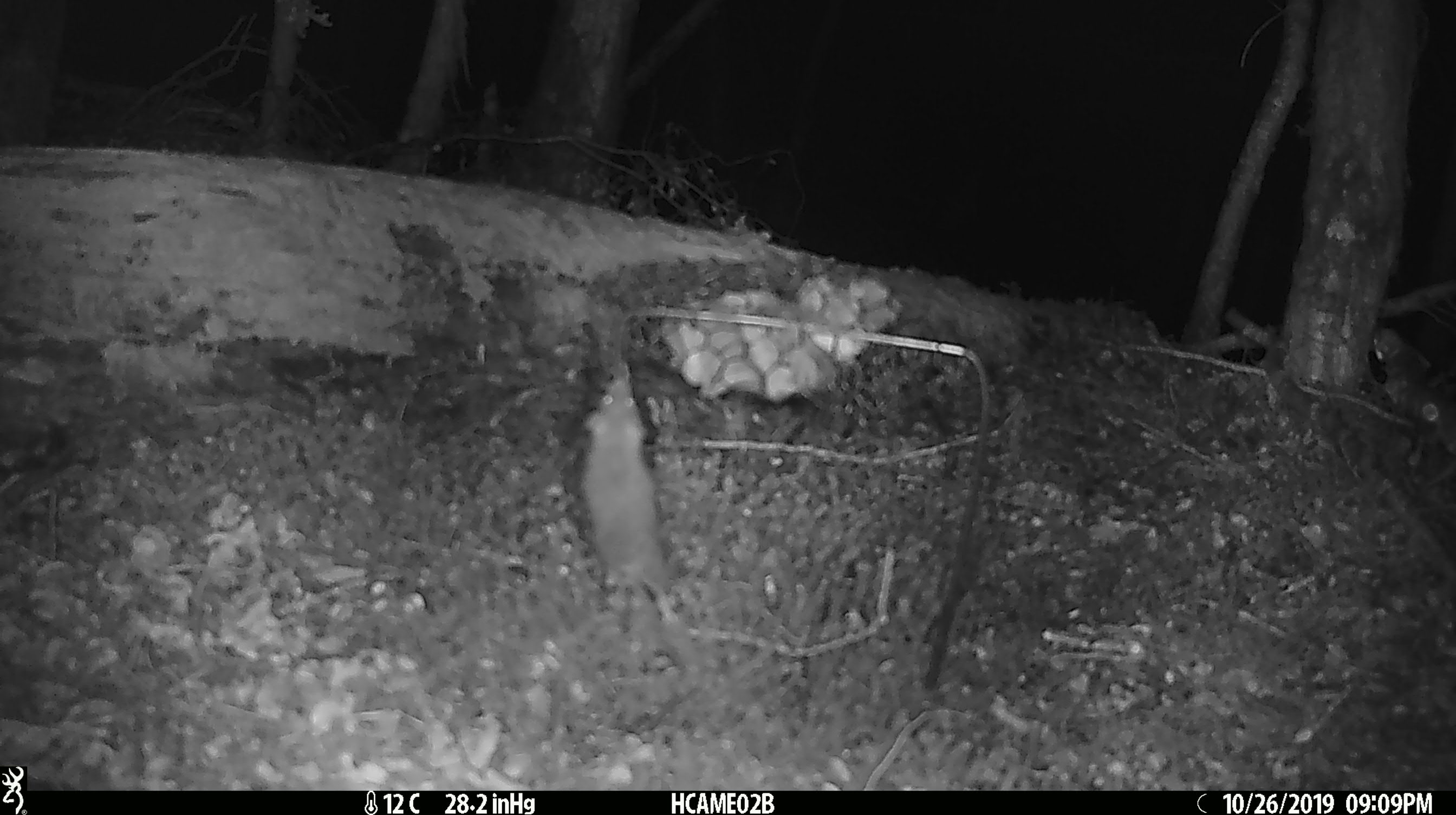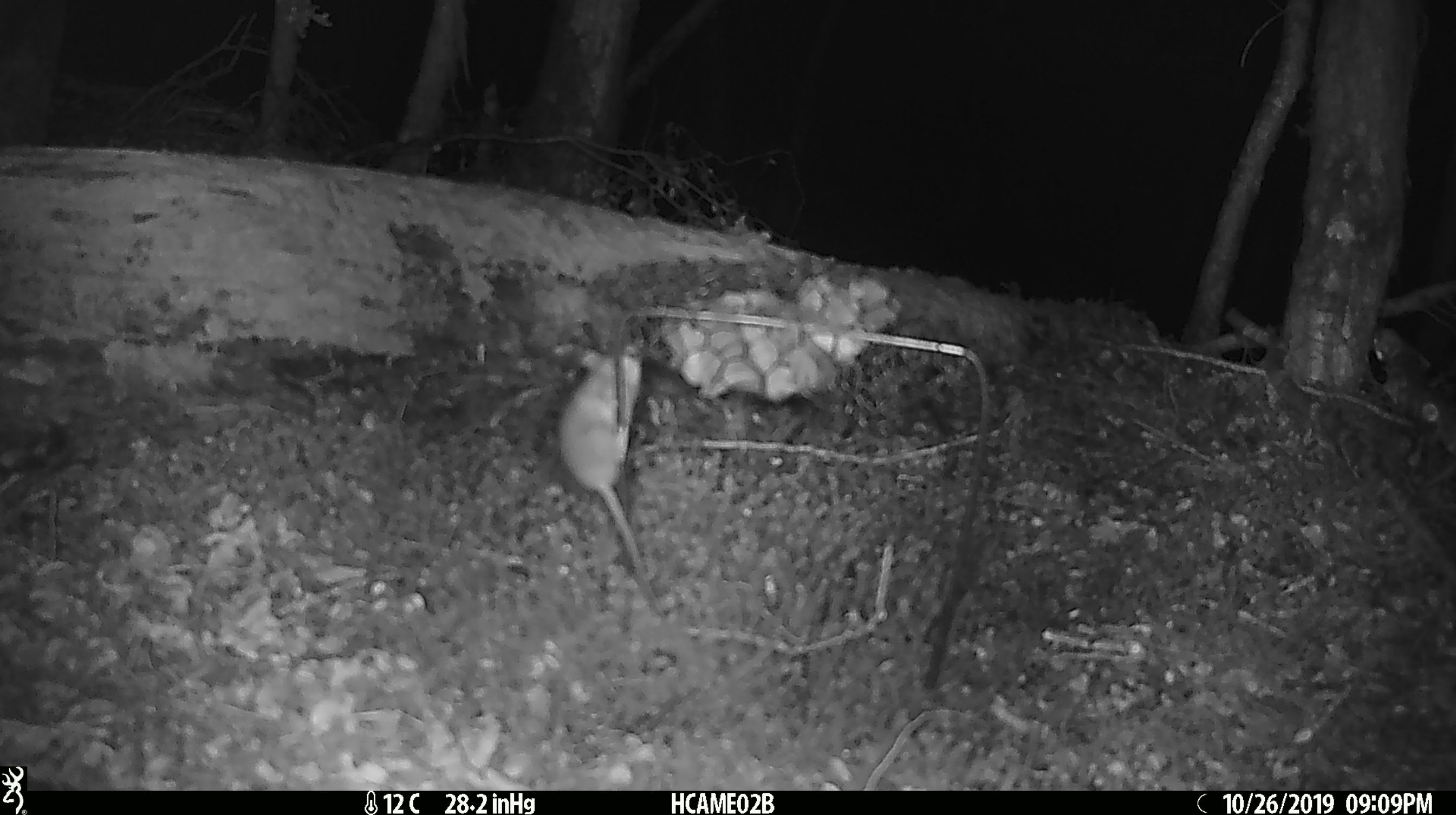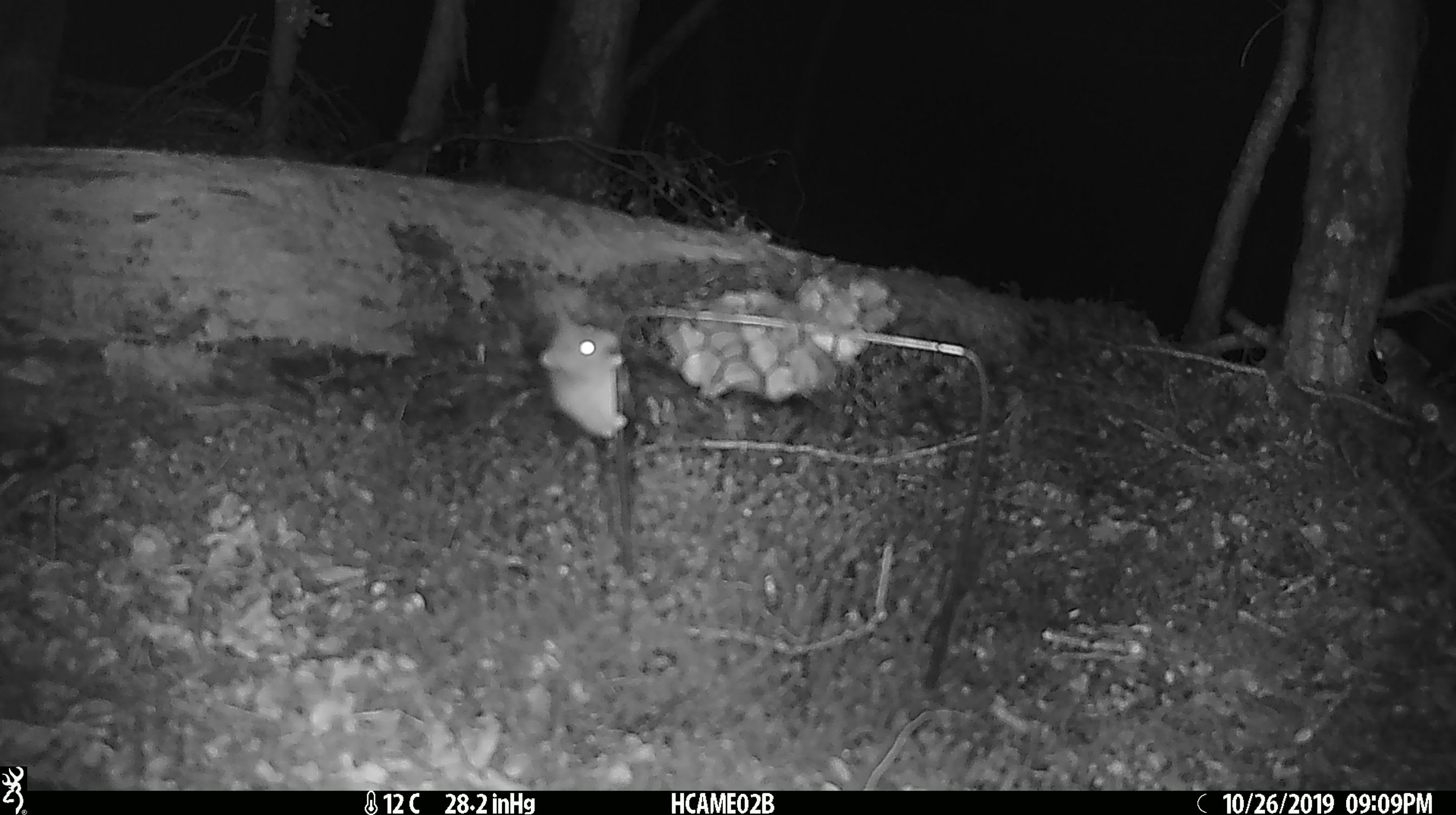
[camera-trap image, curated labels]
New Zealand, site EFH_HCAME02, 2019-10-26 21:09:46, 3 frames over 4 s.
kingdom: Animalia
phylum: Chordata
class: Mammalia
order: Rodentia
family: Muridae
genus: Mus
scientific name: Mus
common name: mouse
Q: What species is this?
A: Mouse (Mus).